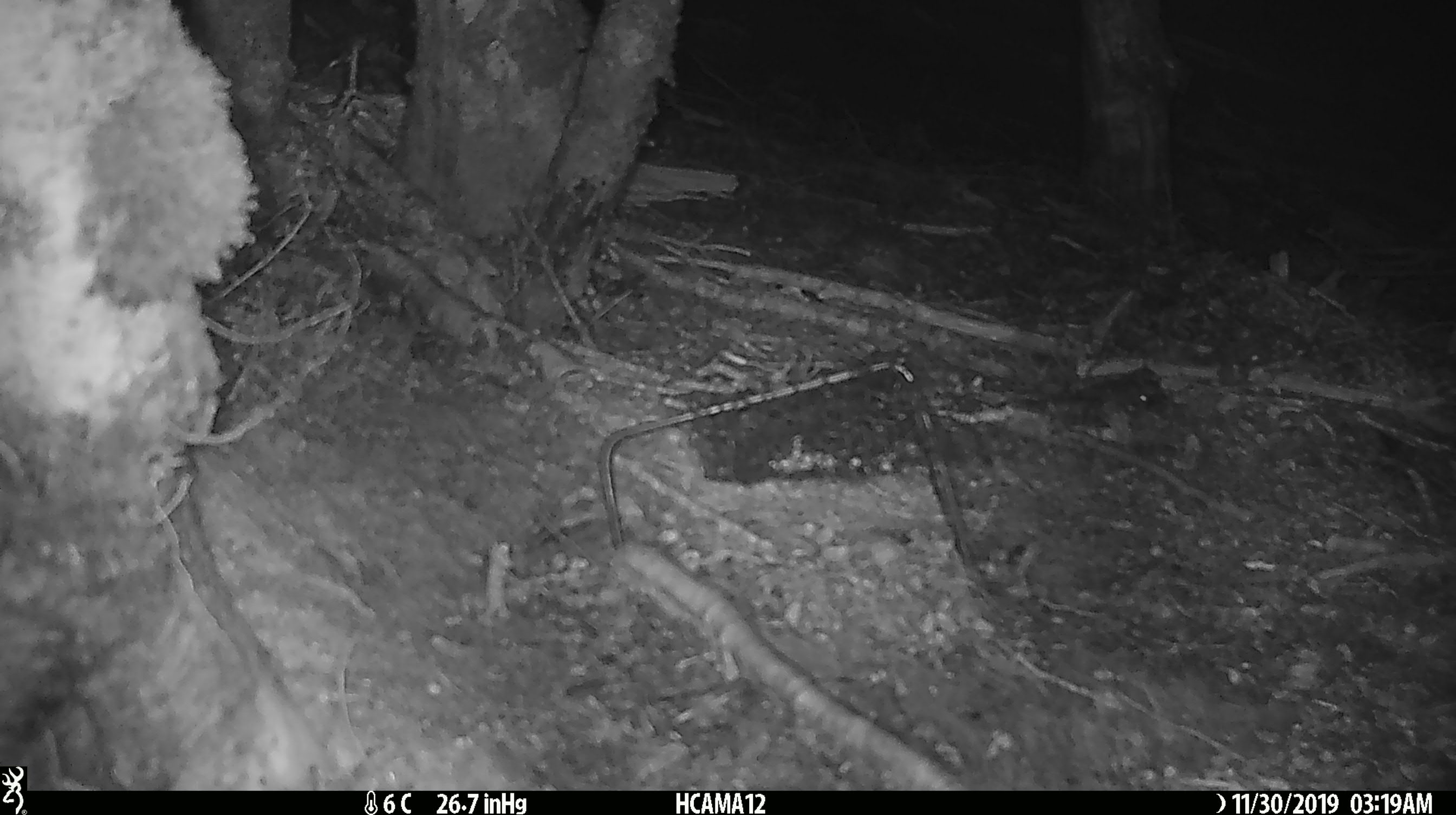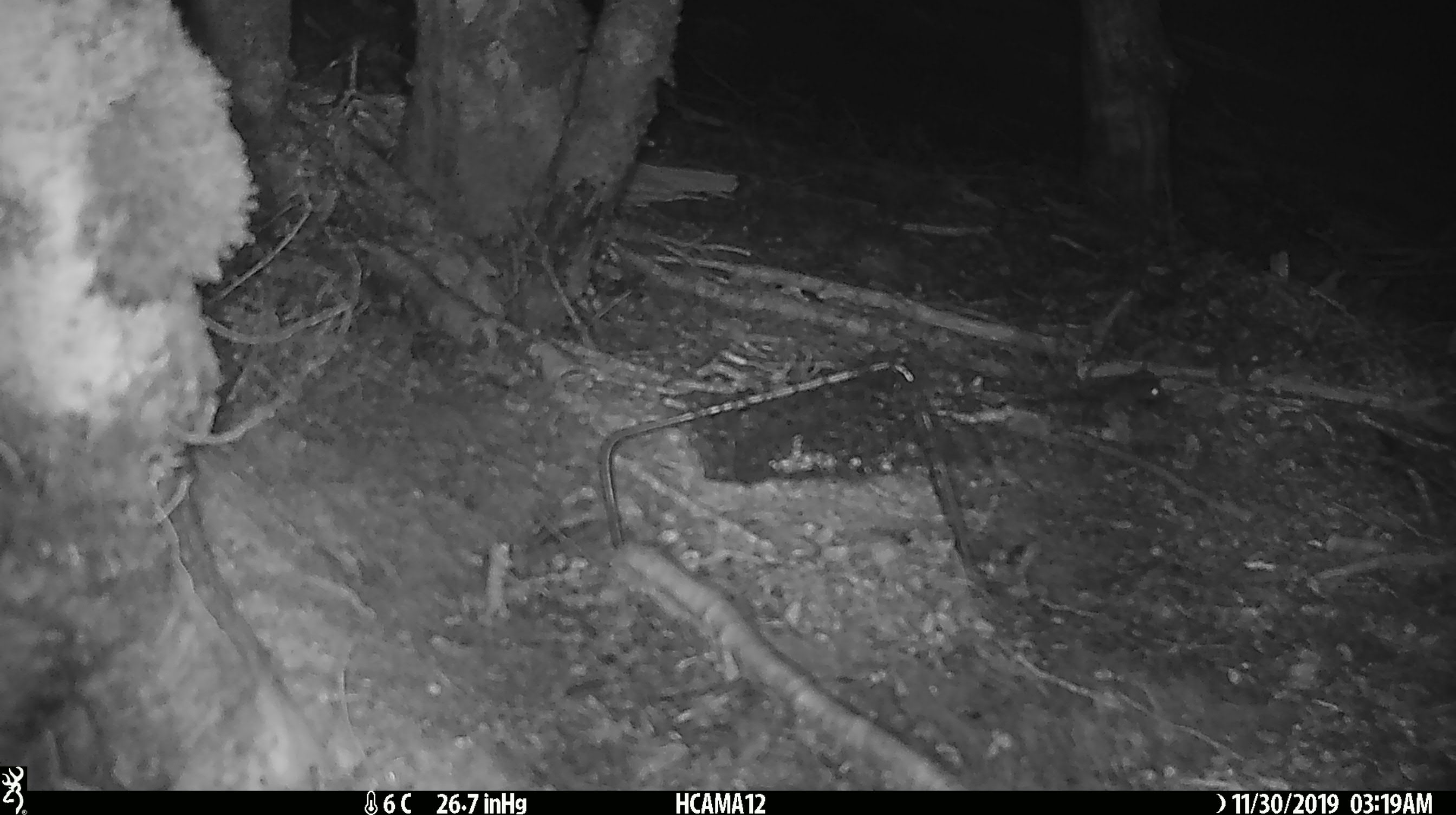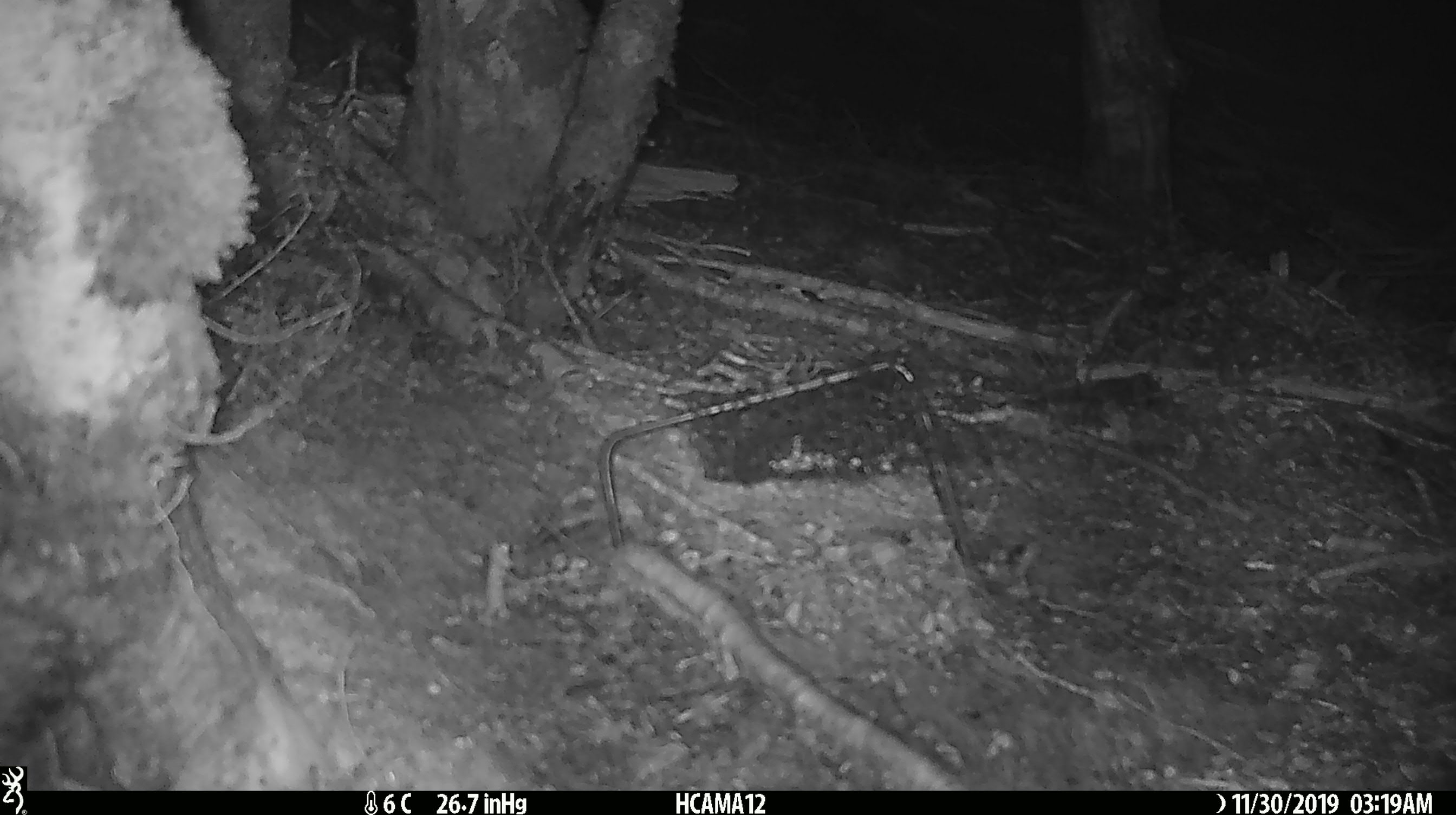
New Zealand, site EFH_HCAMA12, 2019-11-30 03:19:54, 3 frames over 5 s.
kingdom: Animalia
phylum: Chordata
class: Mammalia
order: Rodentia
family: Muridae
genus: Mus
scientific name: Mus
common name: mouse